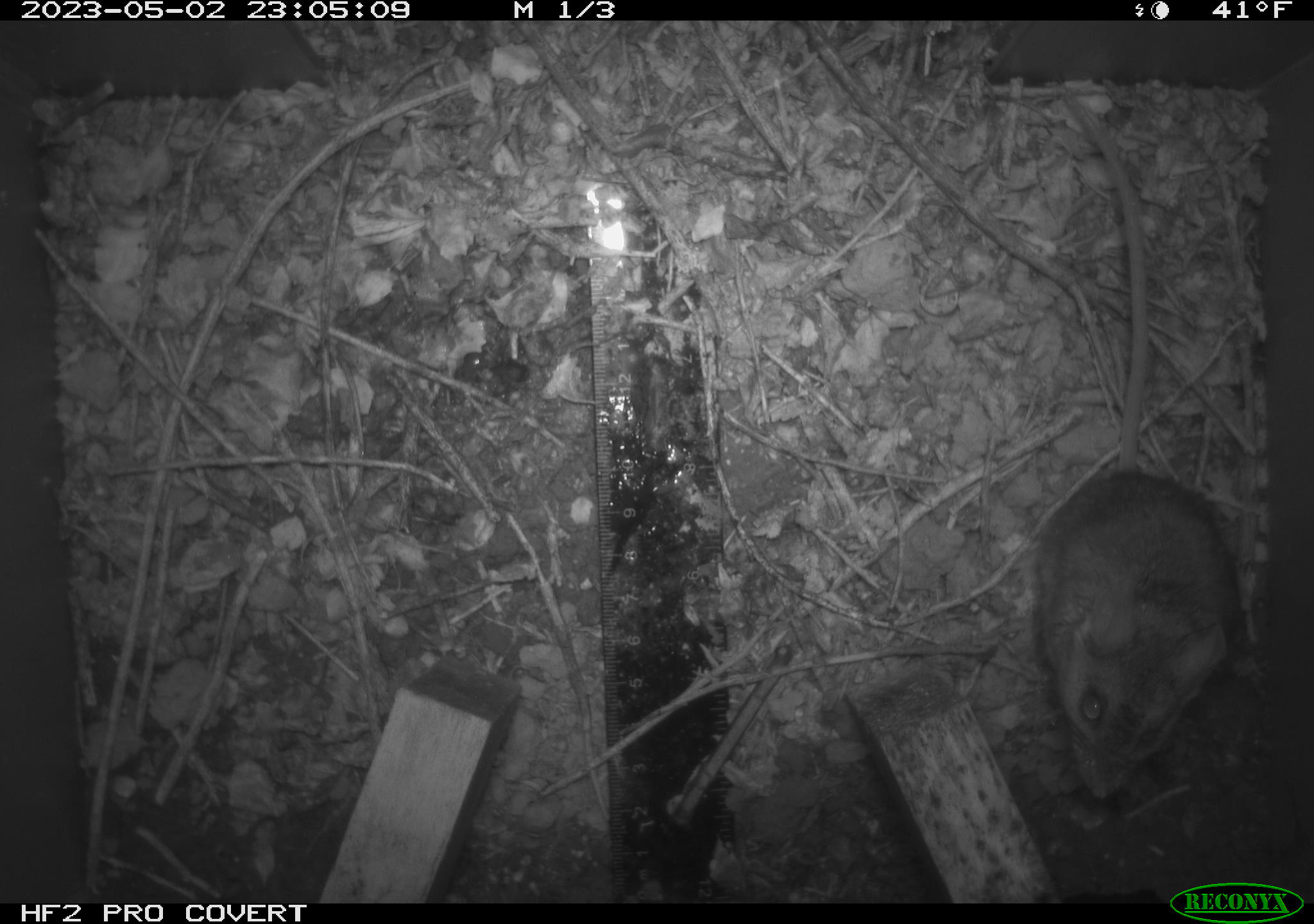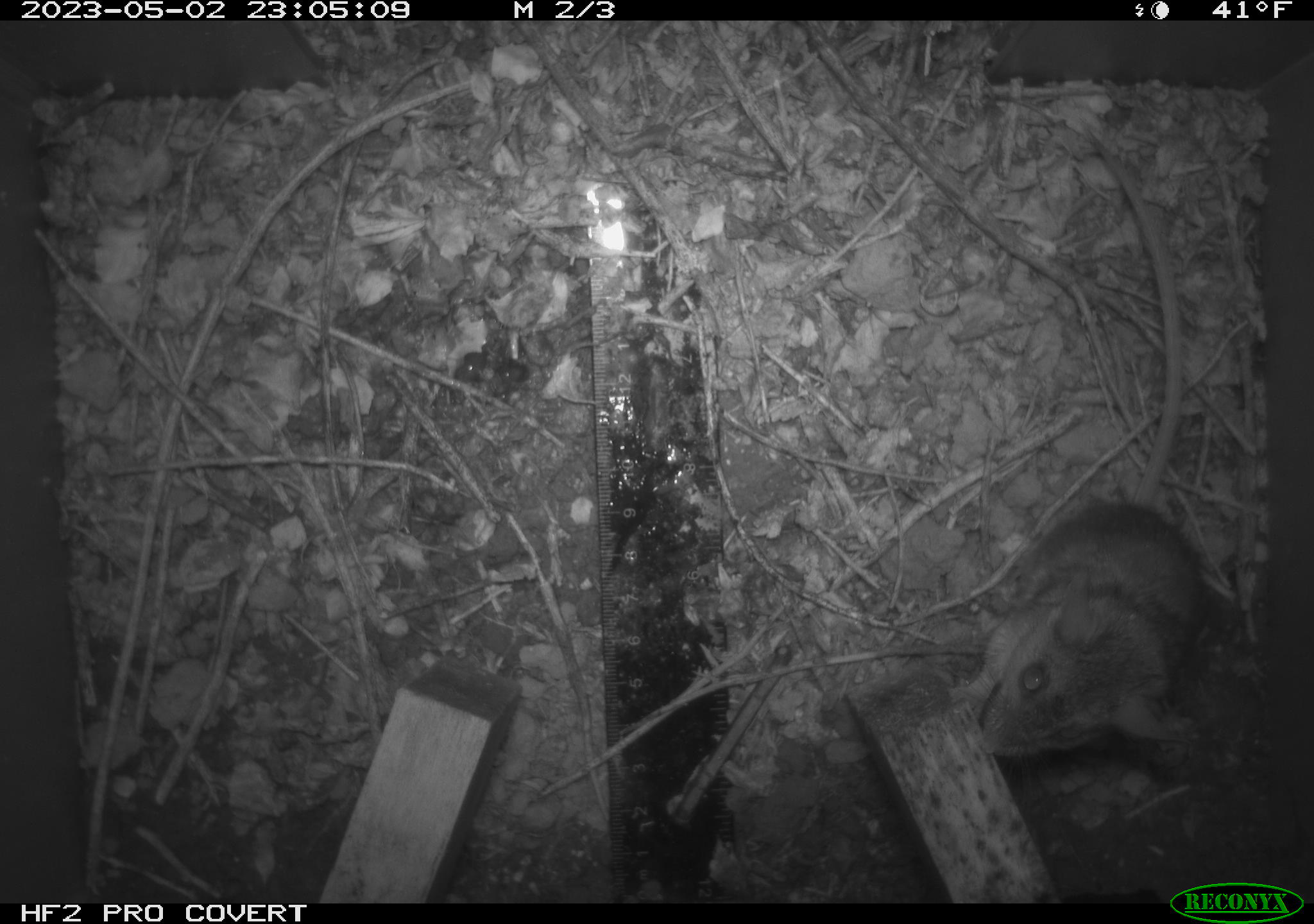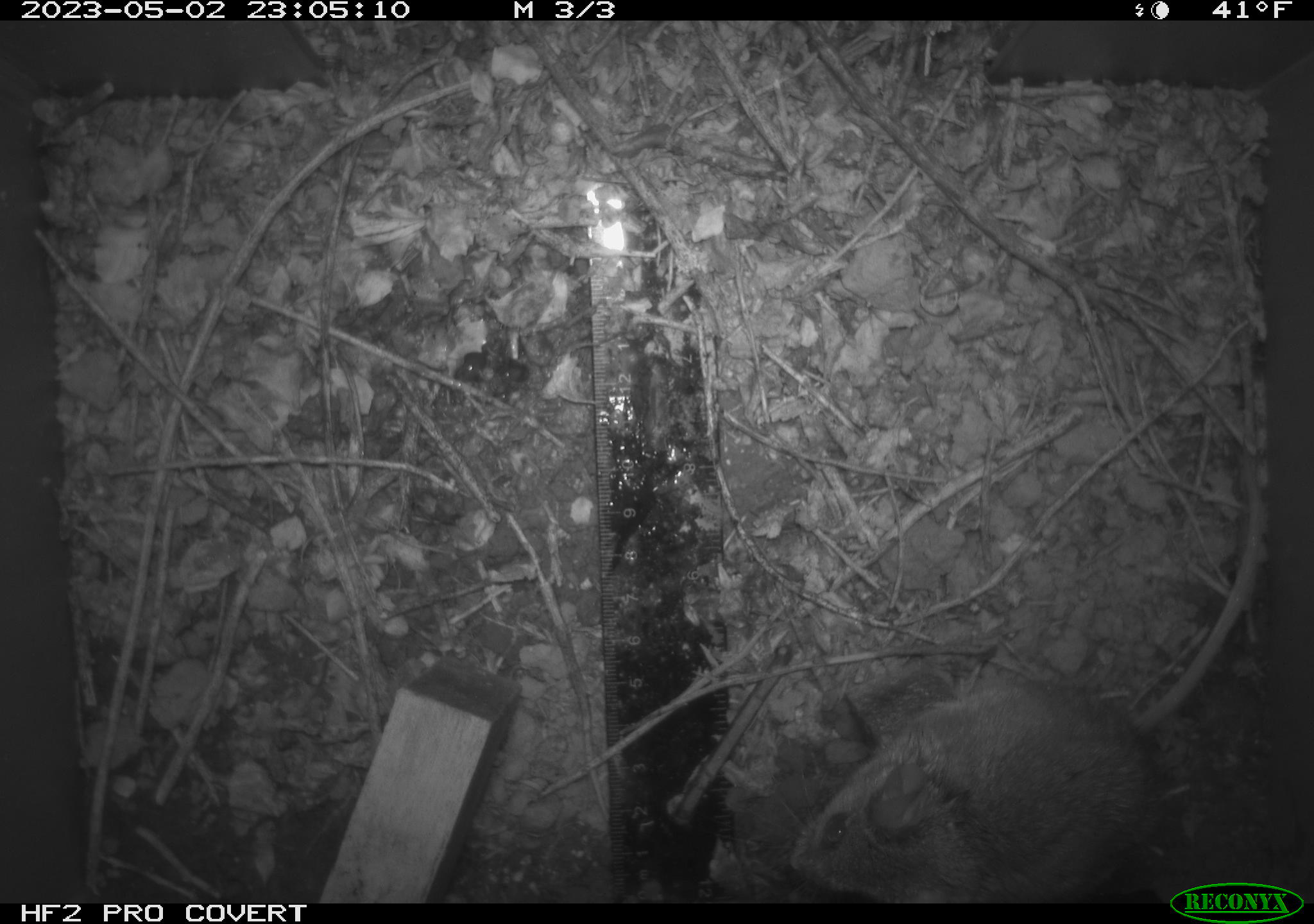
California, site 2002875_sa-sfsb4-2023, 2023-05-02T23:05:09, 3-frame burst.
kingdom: Animalia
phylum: Chordata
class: Mammalia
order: Rodentia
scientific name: Rodentia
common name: mouse species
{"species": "mouse species (Rodentia)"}